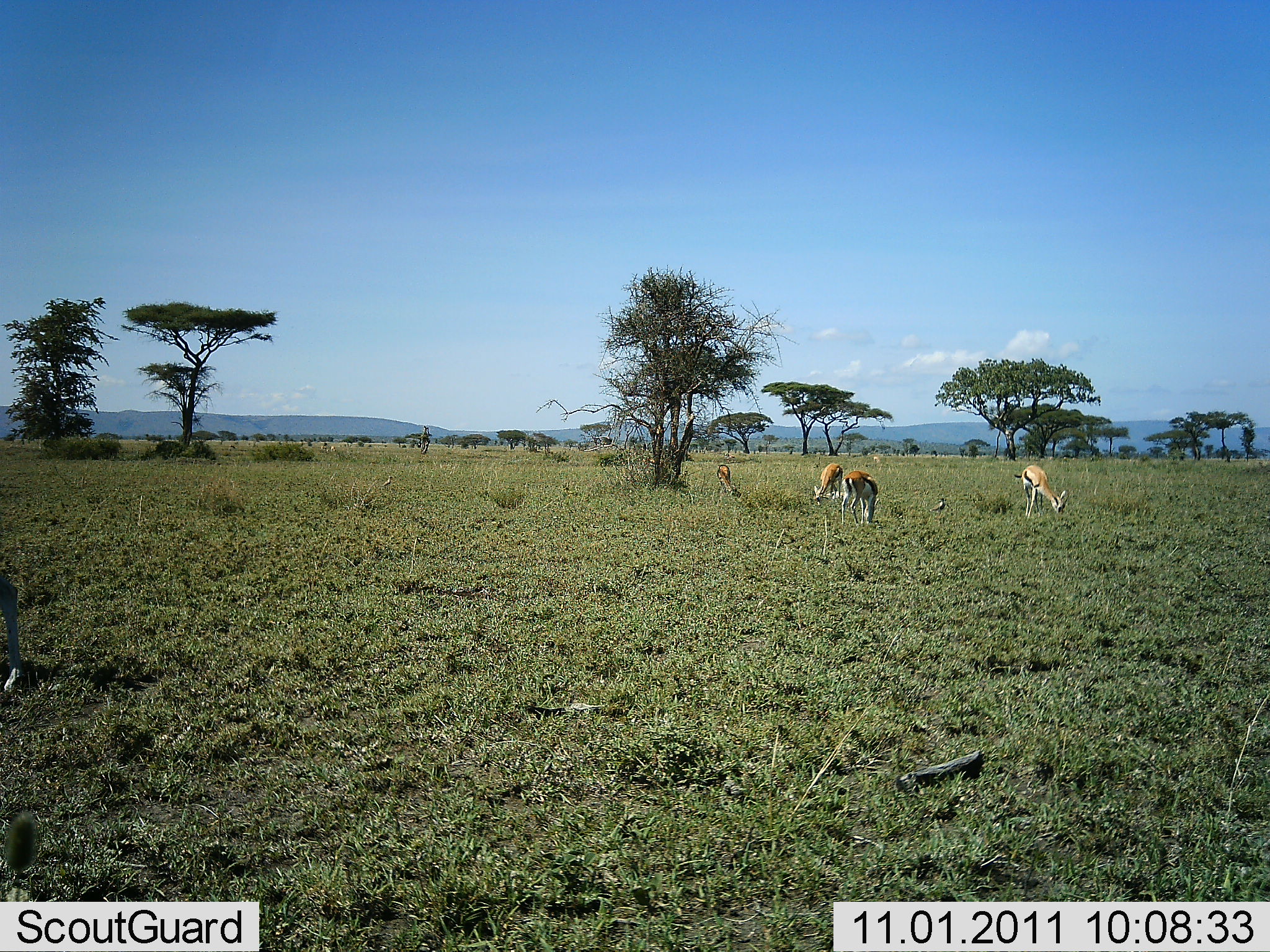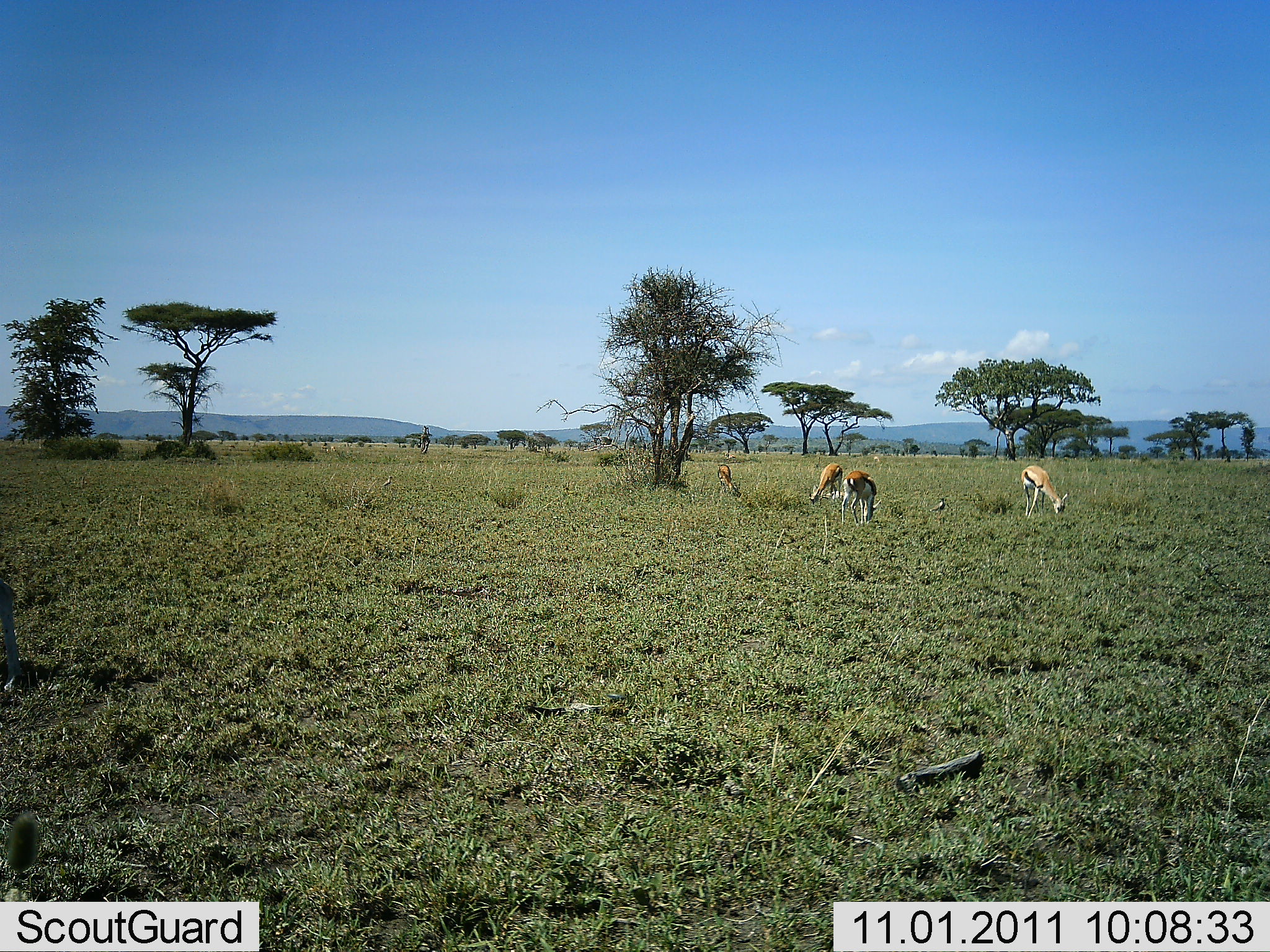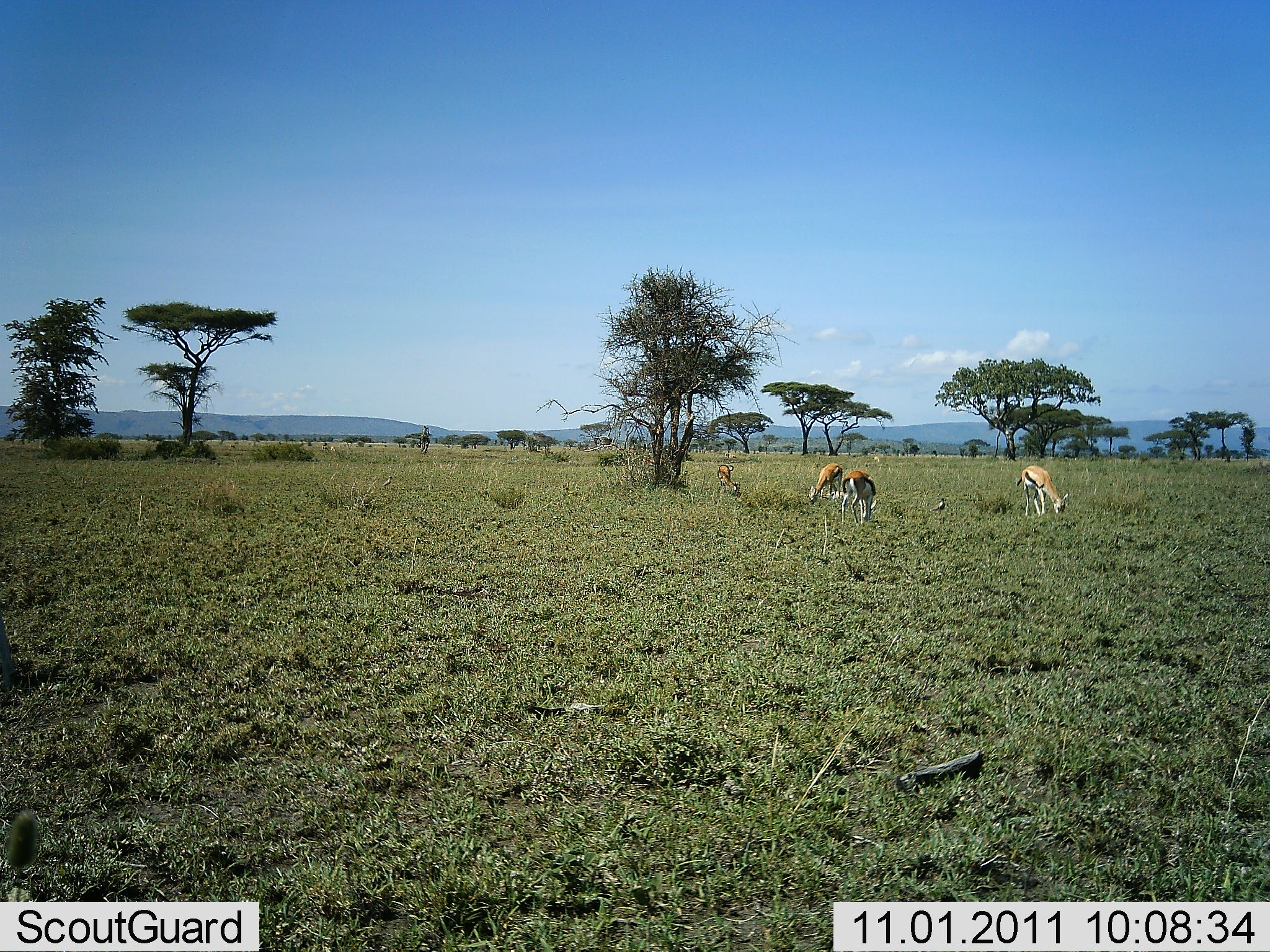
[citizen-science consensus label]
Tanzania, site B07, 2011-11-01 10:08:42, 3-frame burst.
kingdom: Animalia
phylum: Chordata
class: Mammalia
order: Artiodactyla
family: Bovidae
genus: Eudorcas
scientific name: Eudorcas thomsonii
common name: thomson's gazelle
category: gazellethomsons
Gazellethomsons (thomson's gazelle) (Eudorcas thomsonii), count 5. Behavior (volunteer vote fractions): standing 36%, resting 0%, moving 0%, interacting 0%. Young present (vote fraction): 0%. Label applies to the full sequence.